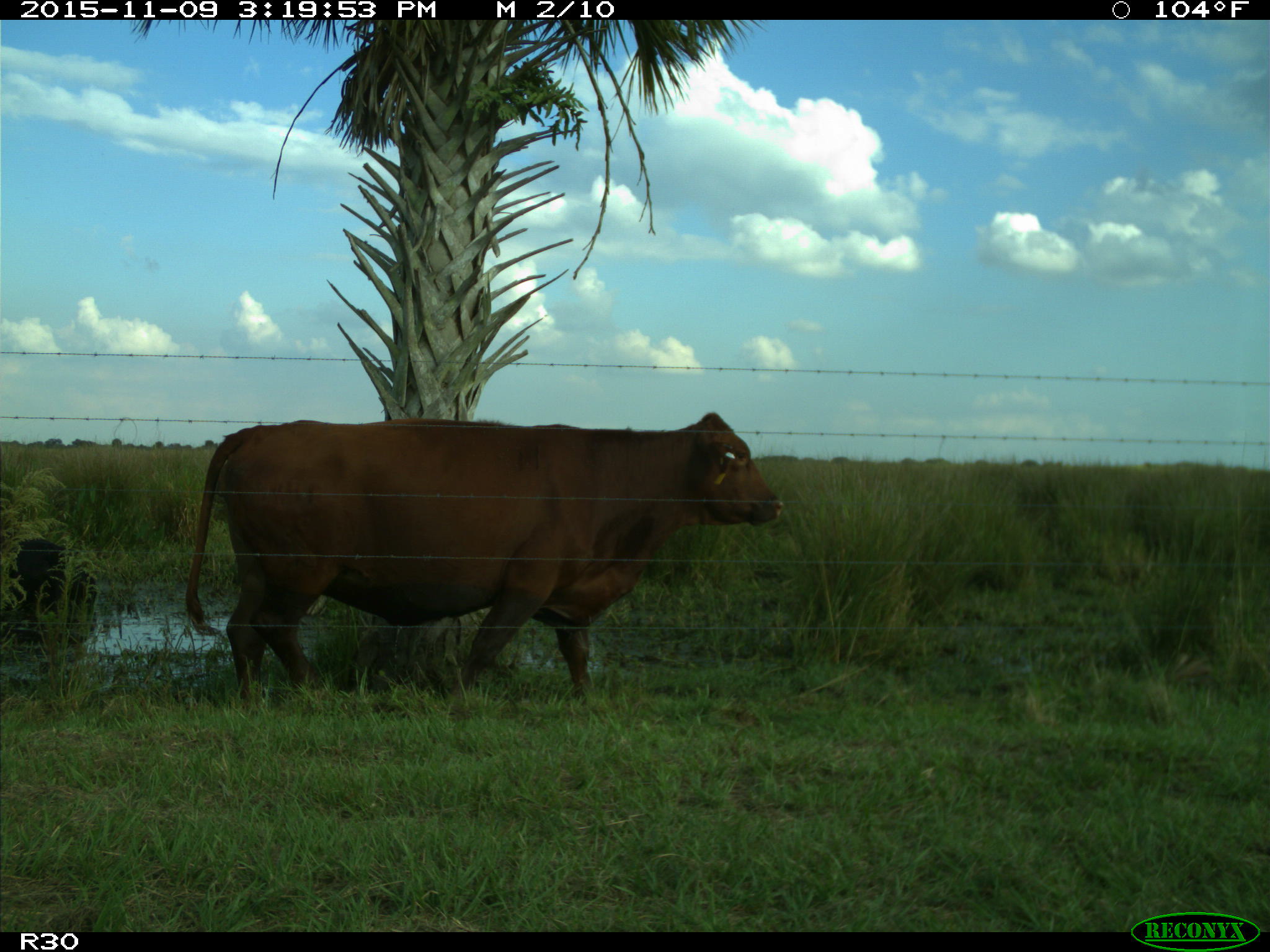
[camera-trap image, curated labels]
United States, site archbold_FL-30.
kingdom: Animalia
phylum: Chordata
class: Mammalia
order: Artiodactyla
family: Bovidae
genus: Bos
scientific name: Bos taurus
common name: domestic cow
Bos taurus (domestic cow).